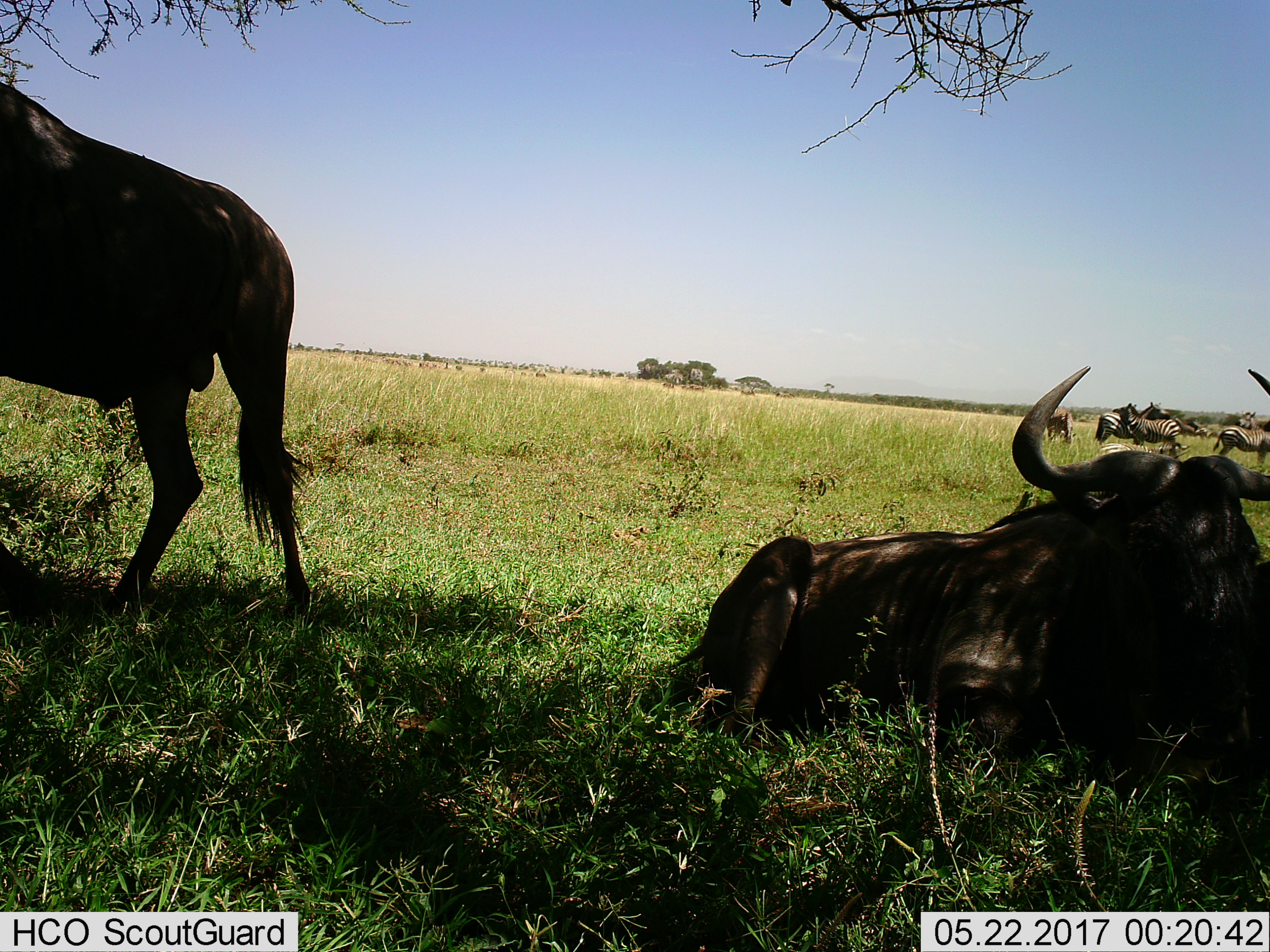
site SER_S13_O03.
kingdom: Animalia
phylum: Chordata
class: Mammalia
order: Artiodactyla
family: Bovidae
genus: Connochaetes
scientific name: Connochaetes taurinus taurinus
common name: blue wildebeest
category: wildebeestblue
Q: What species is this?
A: Wildebeestblue (blue wildebeest) (Connochaetes taurinus taurinus).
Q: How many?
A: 2.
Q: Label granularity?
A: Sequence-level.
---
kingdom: Animalia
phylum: Chordata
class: Mammalia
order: Perissodactyla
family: Equidae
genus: Equus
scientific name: Equus quagga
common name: plains zebra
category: zebraplains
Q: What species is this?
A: Zebraplains (plains zebra) (Equus quagga).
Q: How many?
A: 5.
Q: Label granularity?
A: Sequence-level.